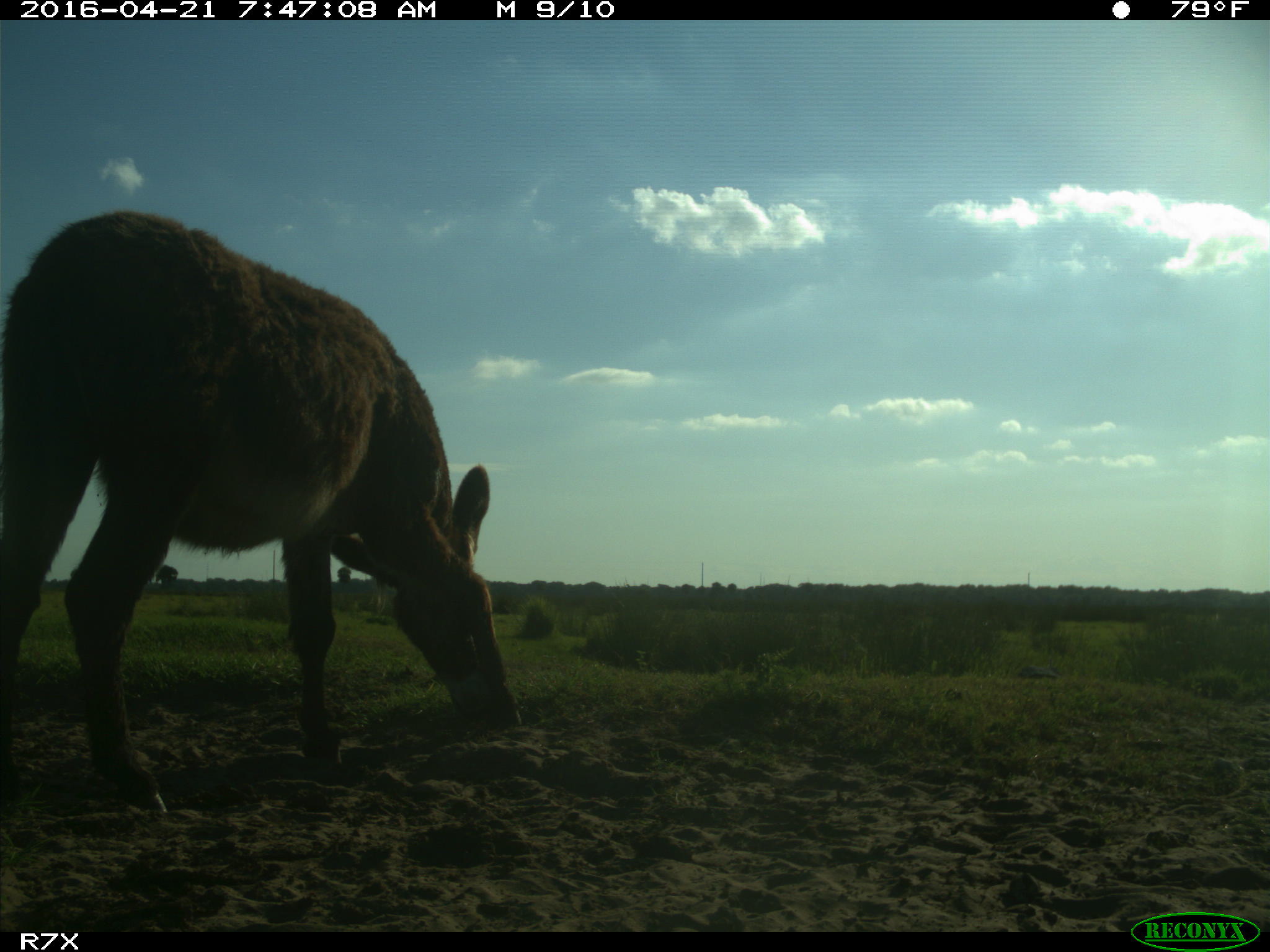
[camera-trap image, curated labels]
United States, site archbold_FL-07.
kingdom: Animalia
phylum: Chordata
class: Mammalia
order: Artiodactyla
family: Bovidae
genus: Bos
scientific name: Bos taurus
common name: domestic cow